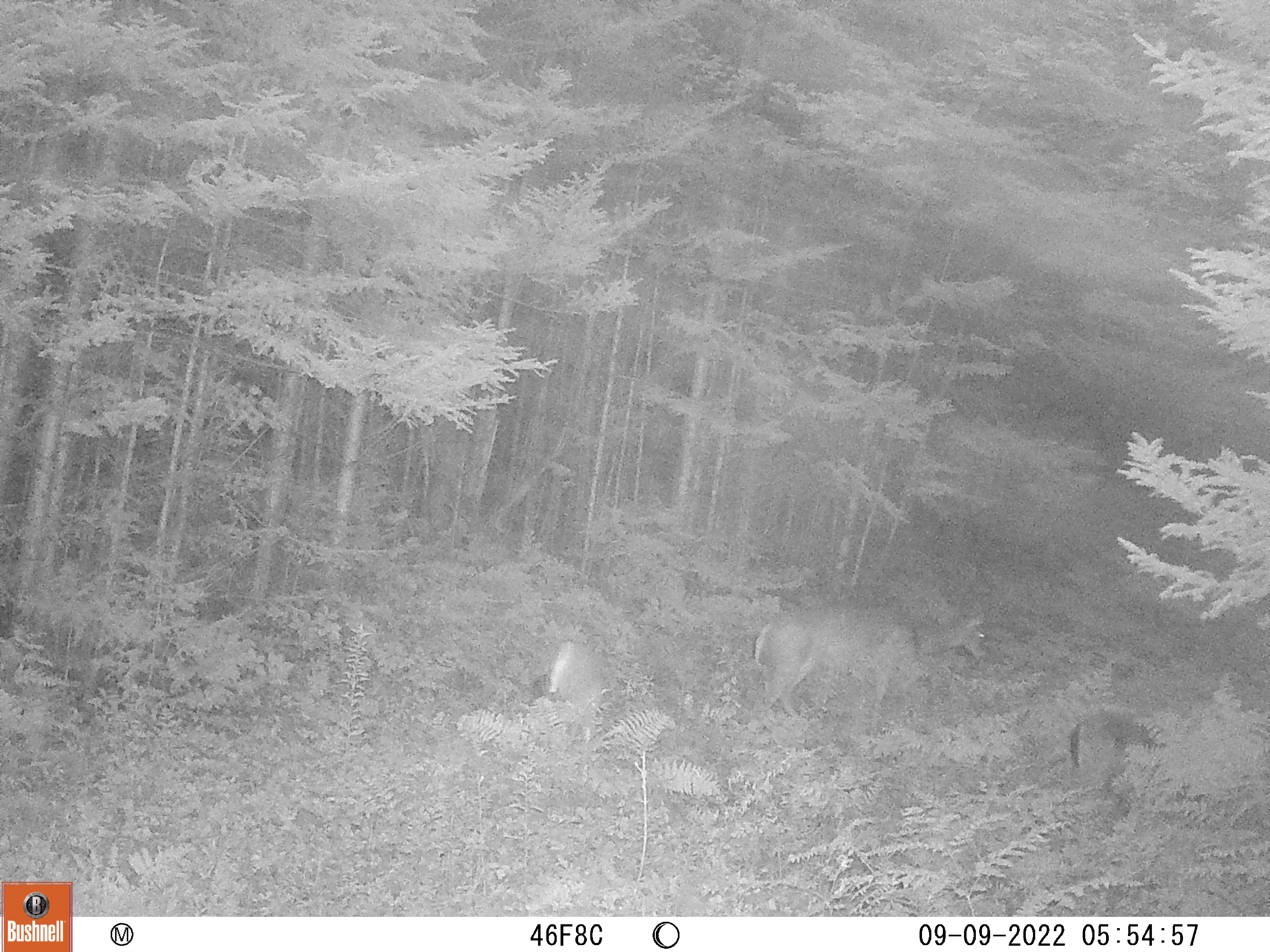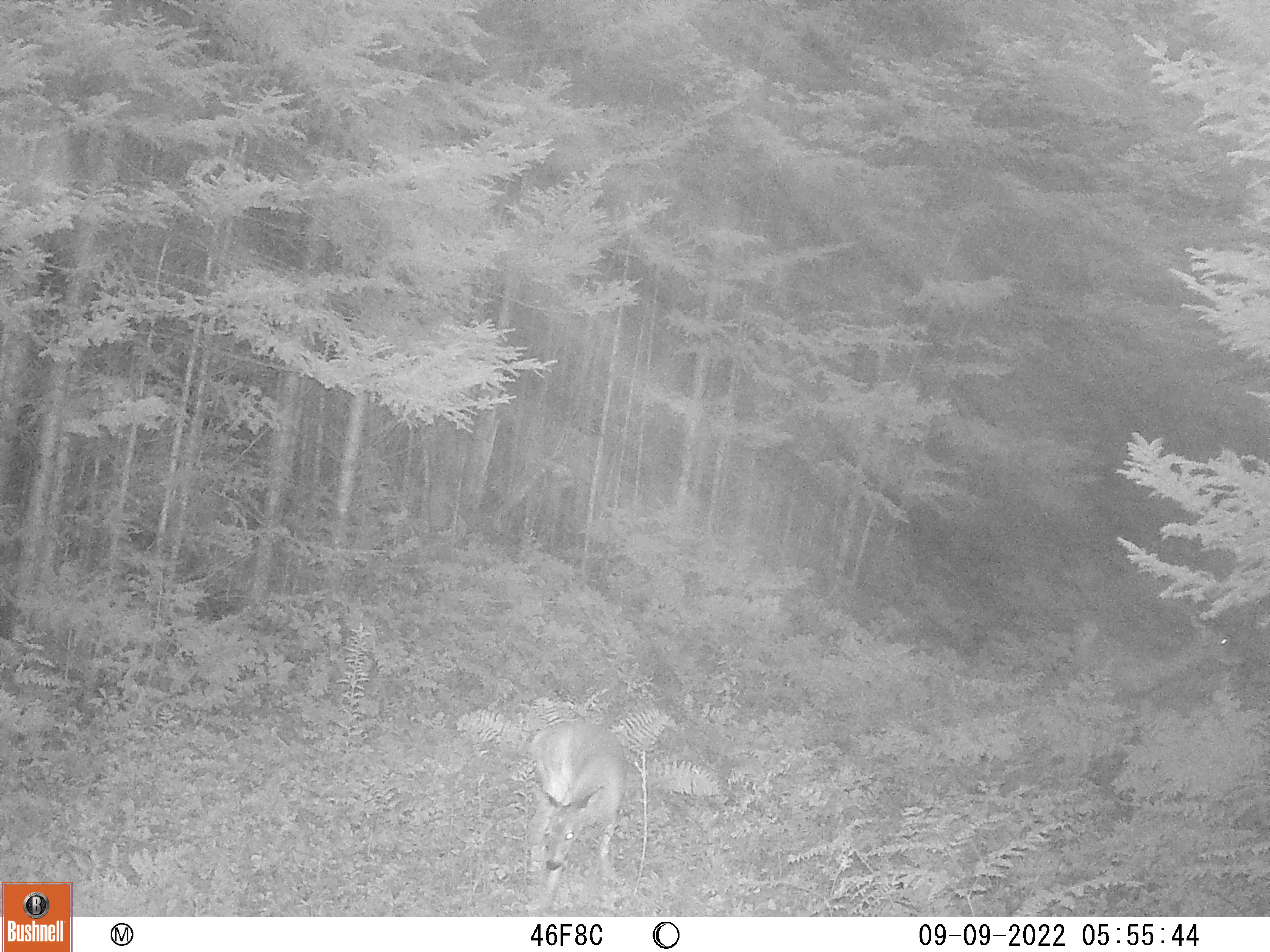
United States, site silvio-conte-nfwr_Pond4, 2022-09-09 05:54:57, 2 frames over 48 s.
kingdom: Animalia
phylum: Chordata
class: Mammalia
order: Artiodactyla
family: Cervidae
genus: Odocoileus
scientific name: Odocoileus virginianus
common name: white-tailed deer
White-tailed deer (Odocoileus virginianus).